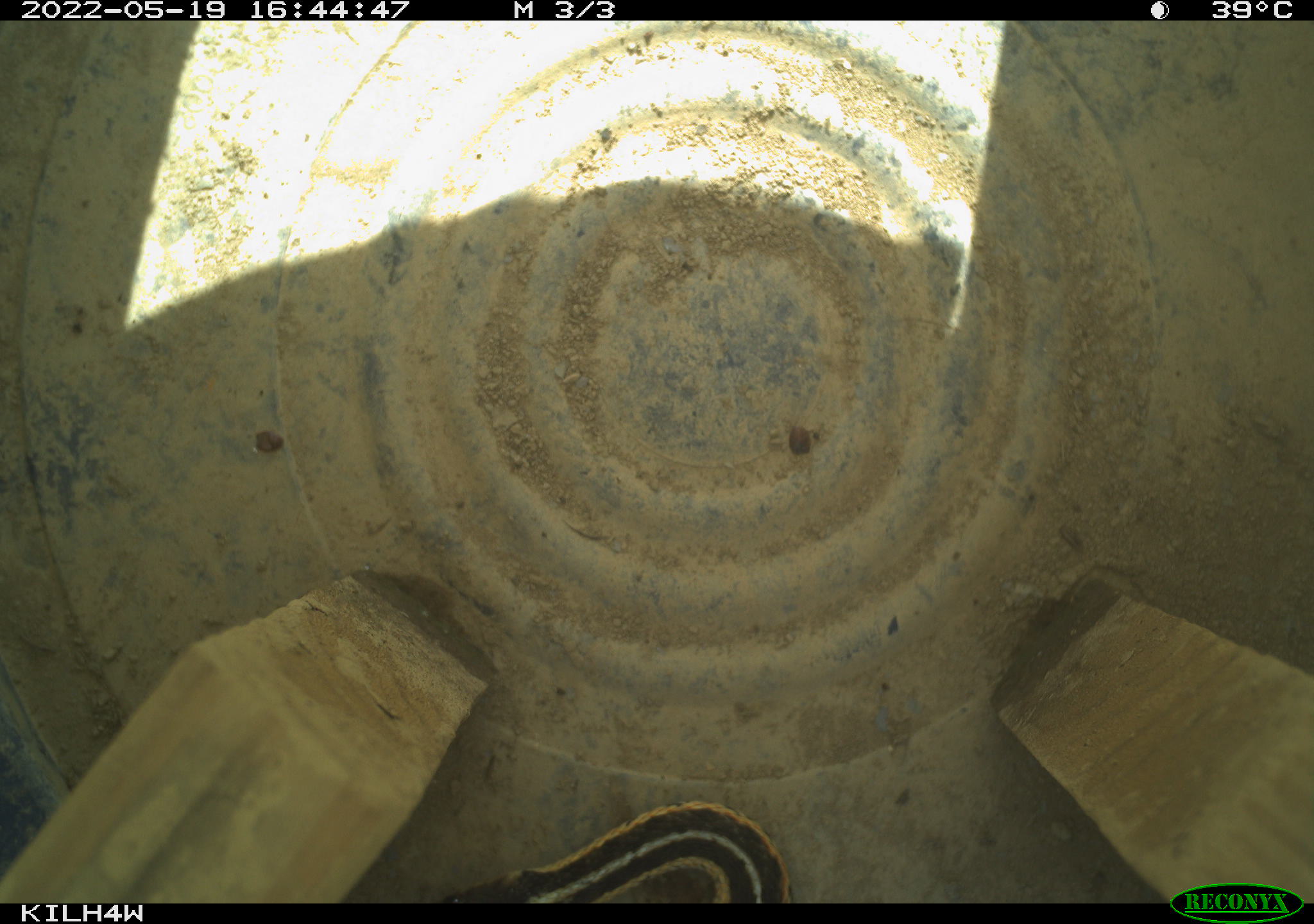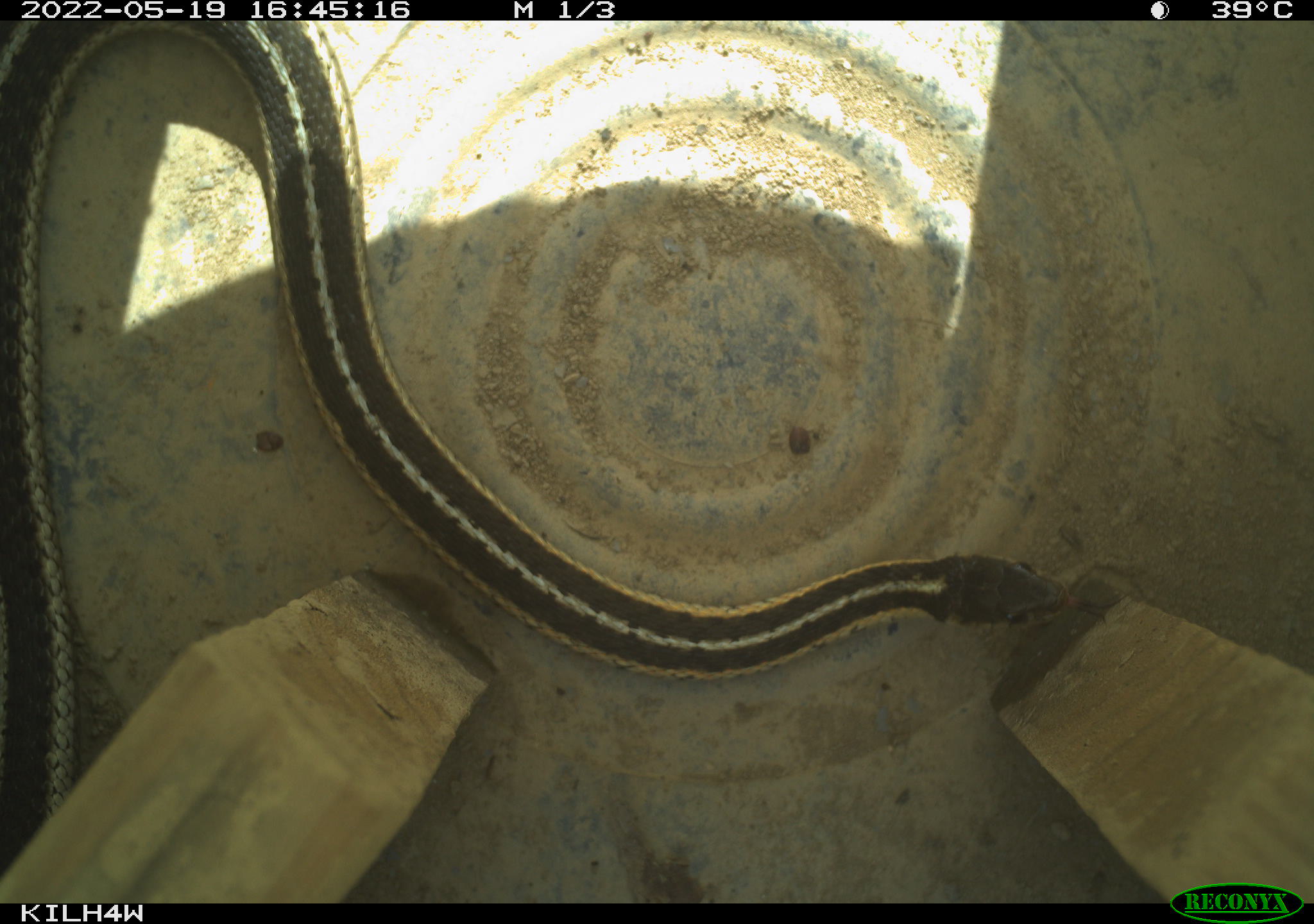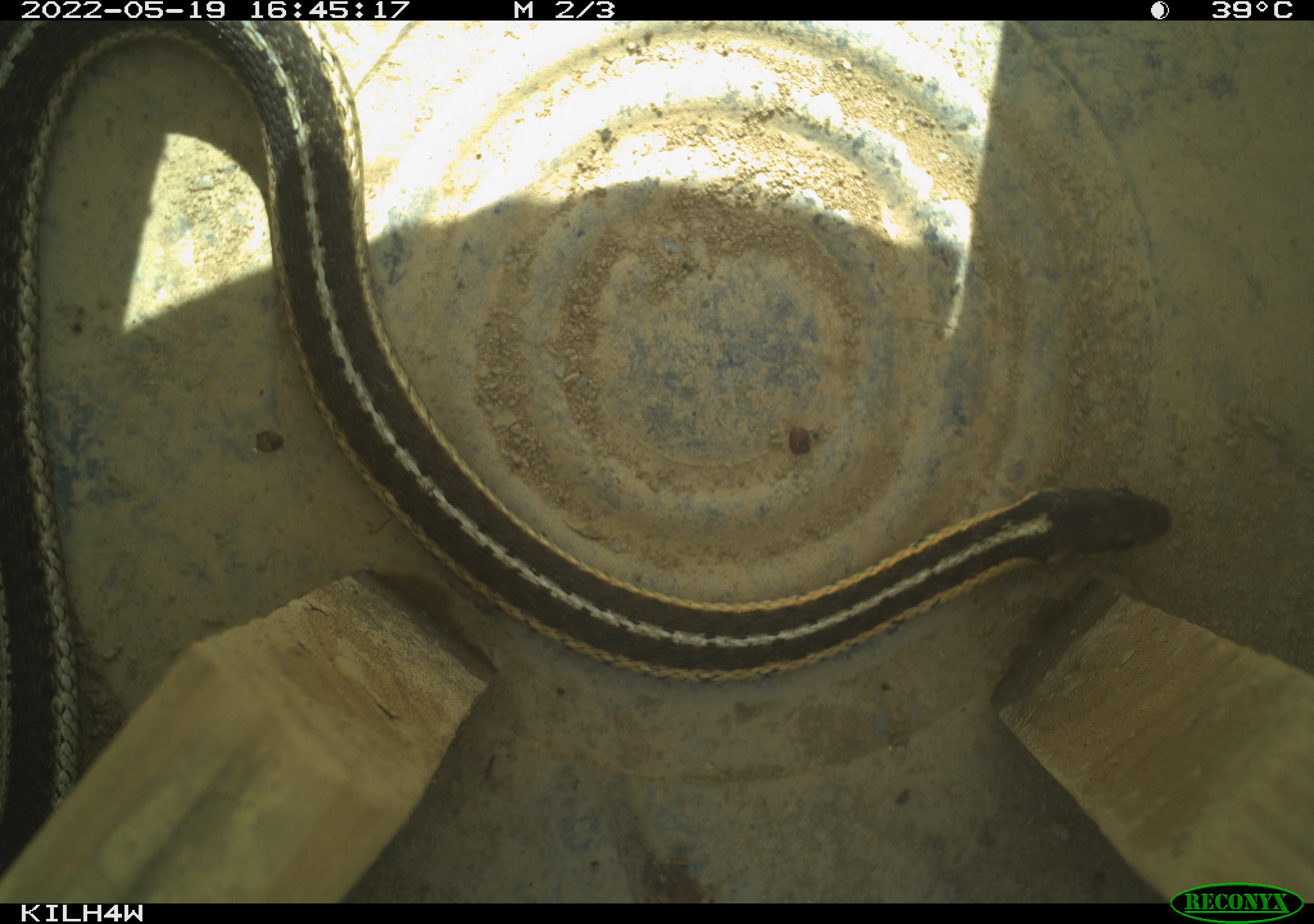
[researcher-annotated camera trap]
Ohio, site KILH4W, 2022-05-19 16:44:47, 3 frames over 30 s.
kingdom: Animalia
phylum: Chordata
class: Reptilia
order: Squamata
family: Colubridae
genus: Thamnophis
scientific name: Thamnophis sirtalis sirtalis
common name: eastern gartersnake